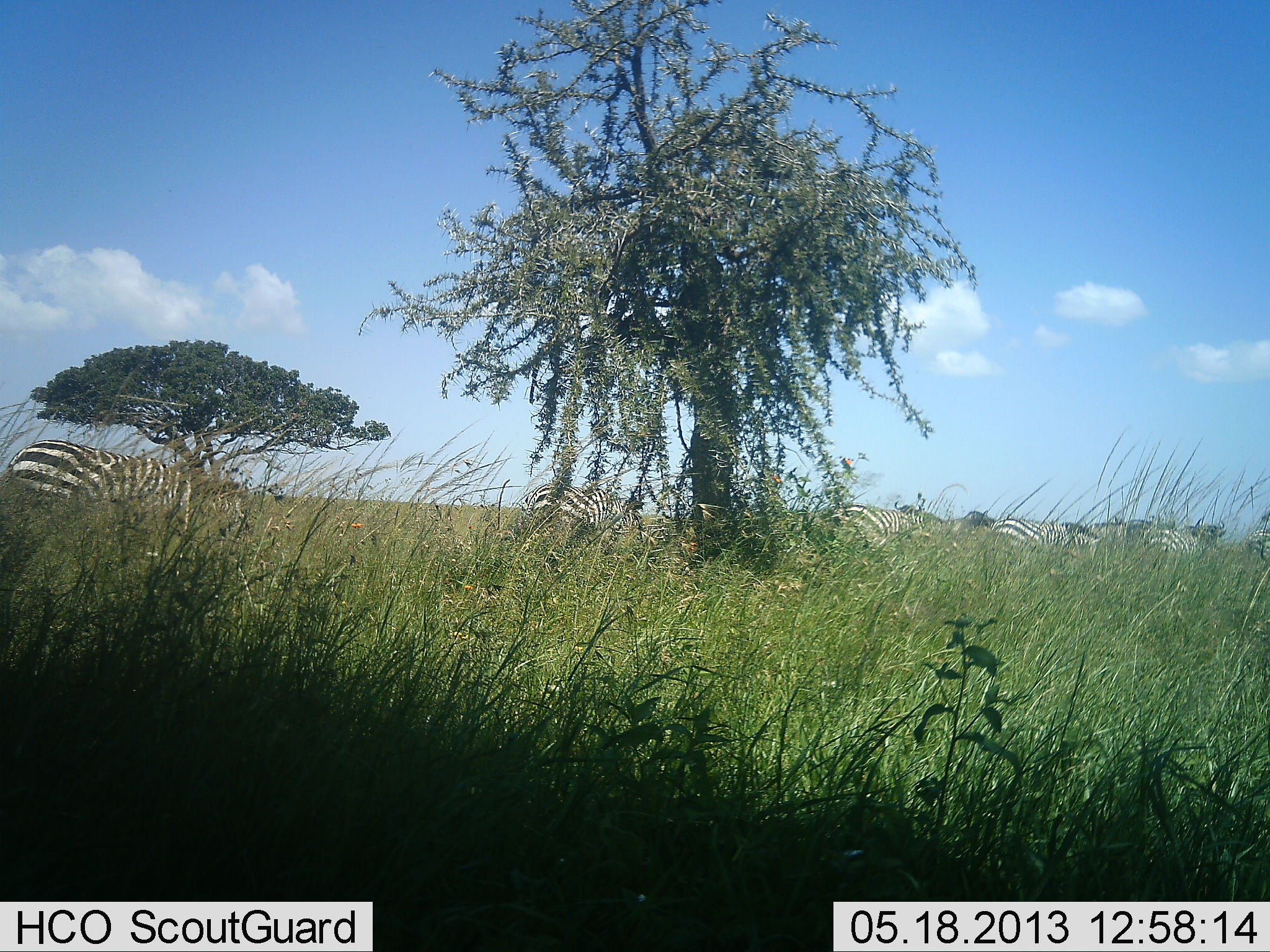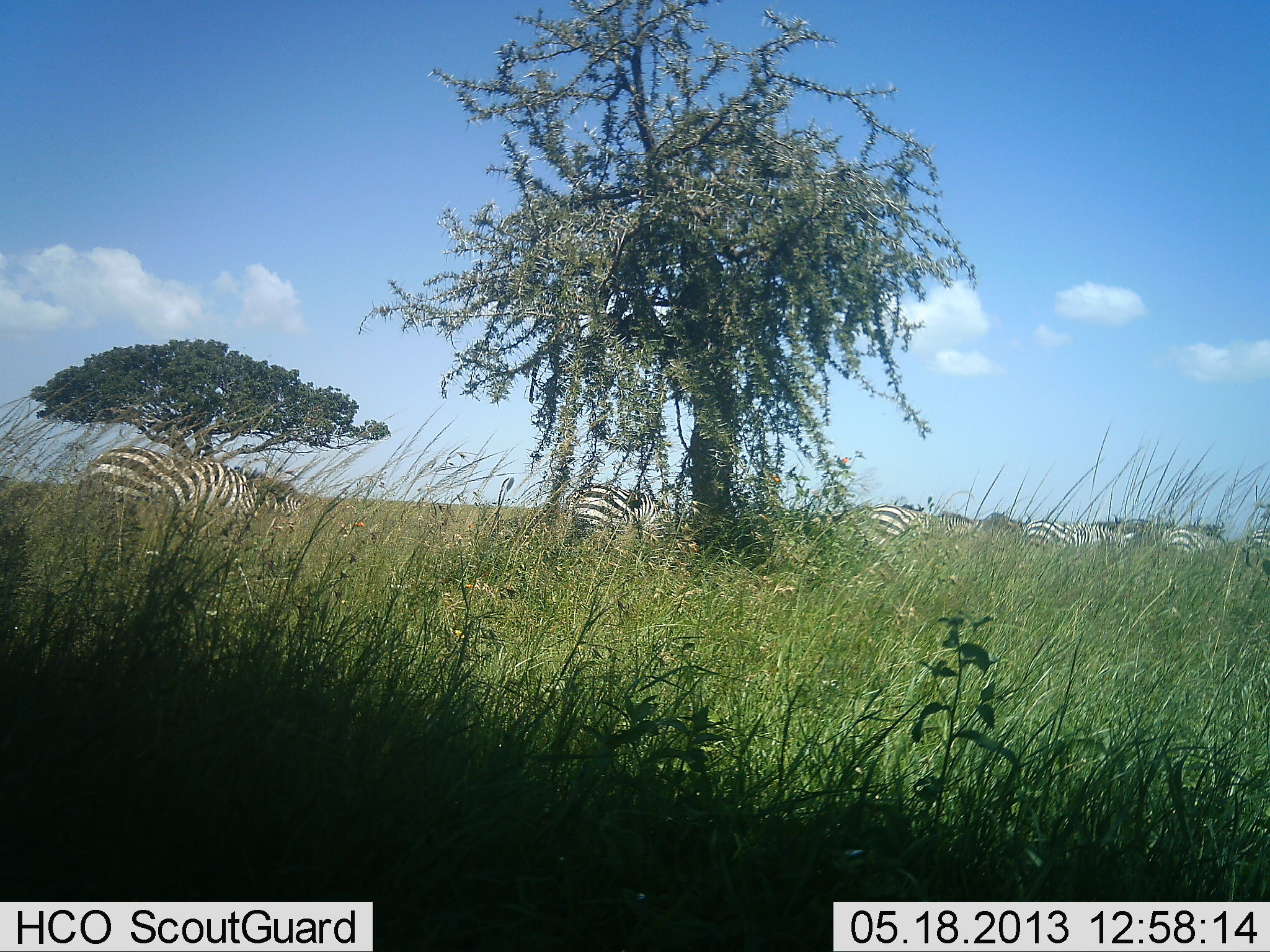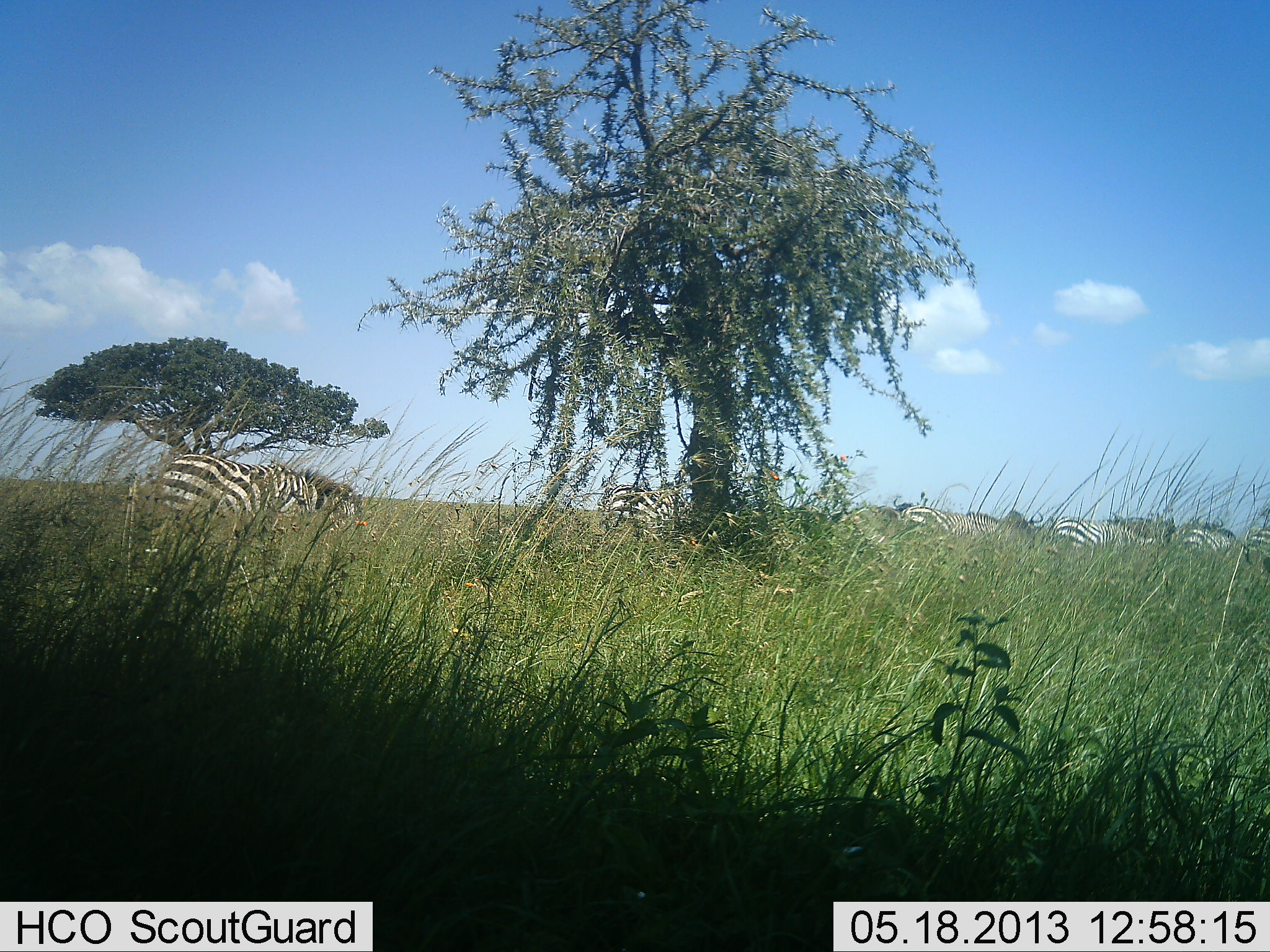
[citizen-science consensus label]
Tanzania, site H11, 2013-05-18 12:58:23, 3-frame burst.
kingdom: Animalia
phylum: Chordata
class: Mammalia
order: Perissodactyla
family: Equidae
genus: Equus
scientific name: Equus quagga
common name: plains zebra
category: zebra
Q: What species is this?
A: Zebra (plains zebra) (Equus quagga).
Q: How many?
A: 6.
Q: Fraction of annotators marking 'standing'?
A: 5%.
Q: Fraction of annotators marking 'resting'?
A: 0%.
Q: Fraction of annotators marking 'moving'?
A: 100%.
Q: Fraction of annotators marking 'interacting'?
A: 5%.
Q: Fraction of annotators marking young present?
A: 5%.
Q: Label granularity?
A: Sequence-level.